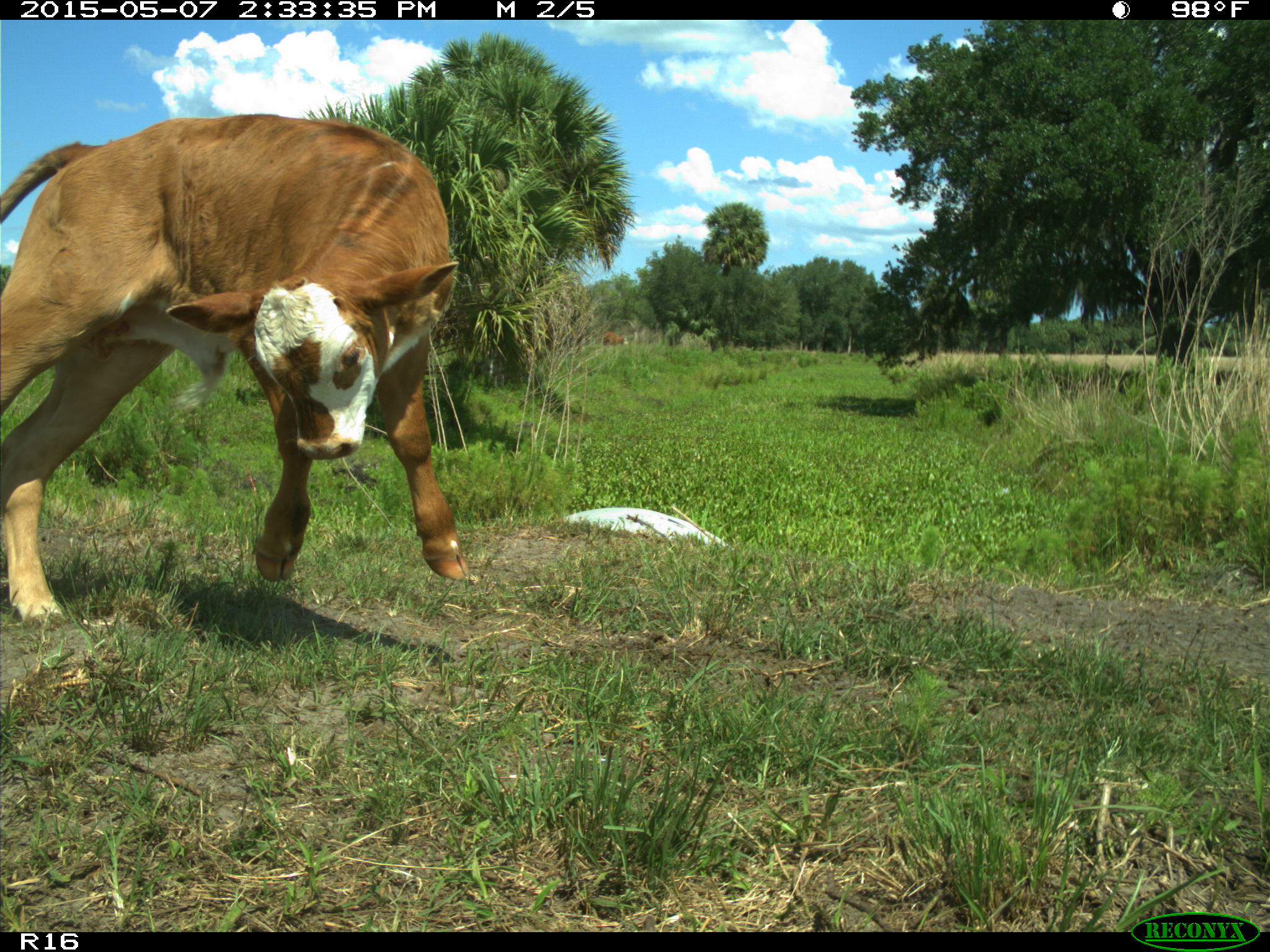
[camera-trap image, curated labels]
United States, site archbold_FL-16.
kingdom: Animalia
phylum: Chordata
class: Mammalia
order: Artiodactyla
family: Bovidae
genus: Bos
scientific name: Bos taurus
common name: domestic cow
Bos taurus (domestic cow).